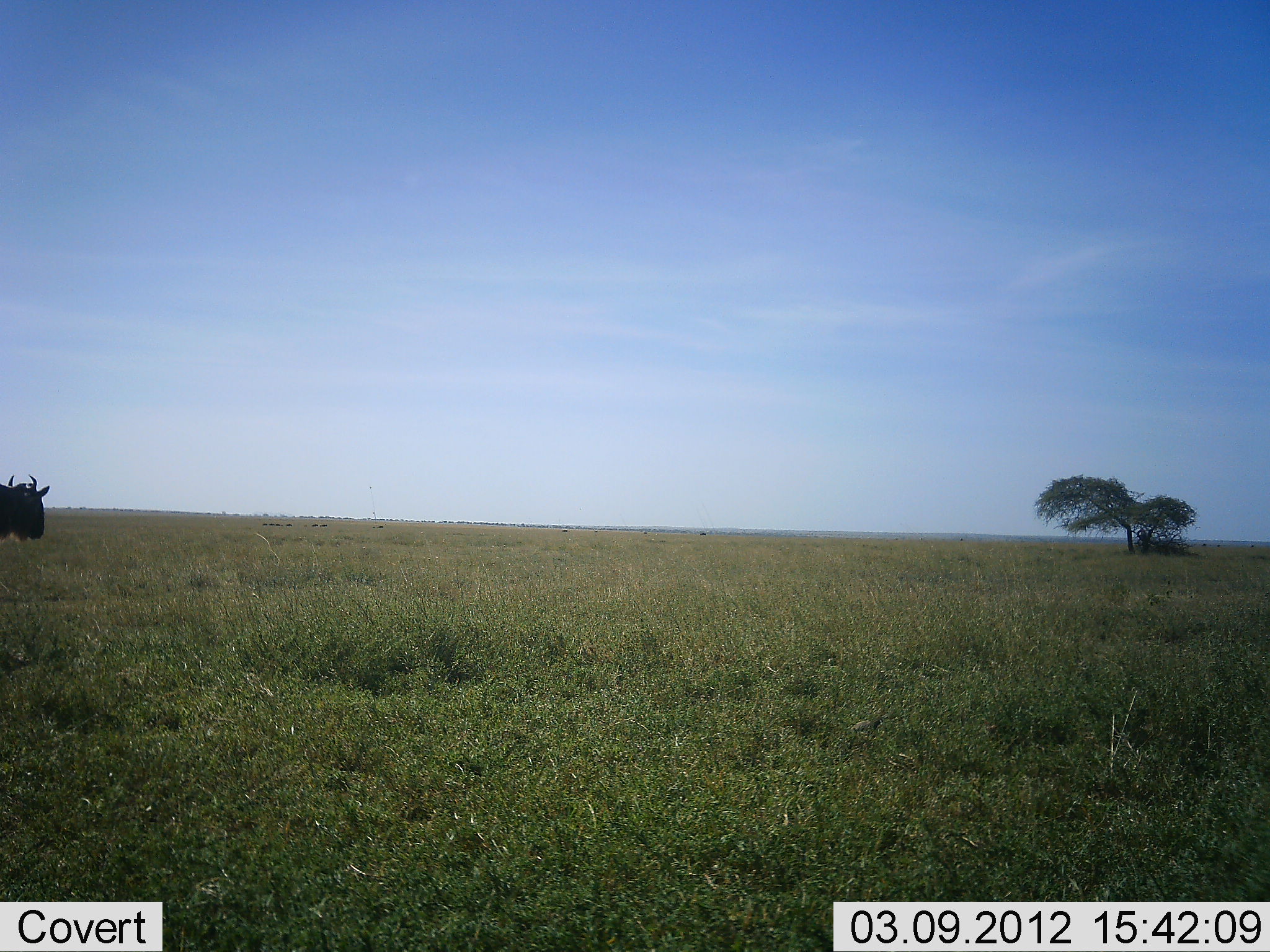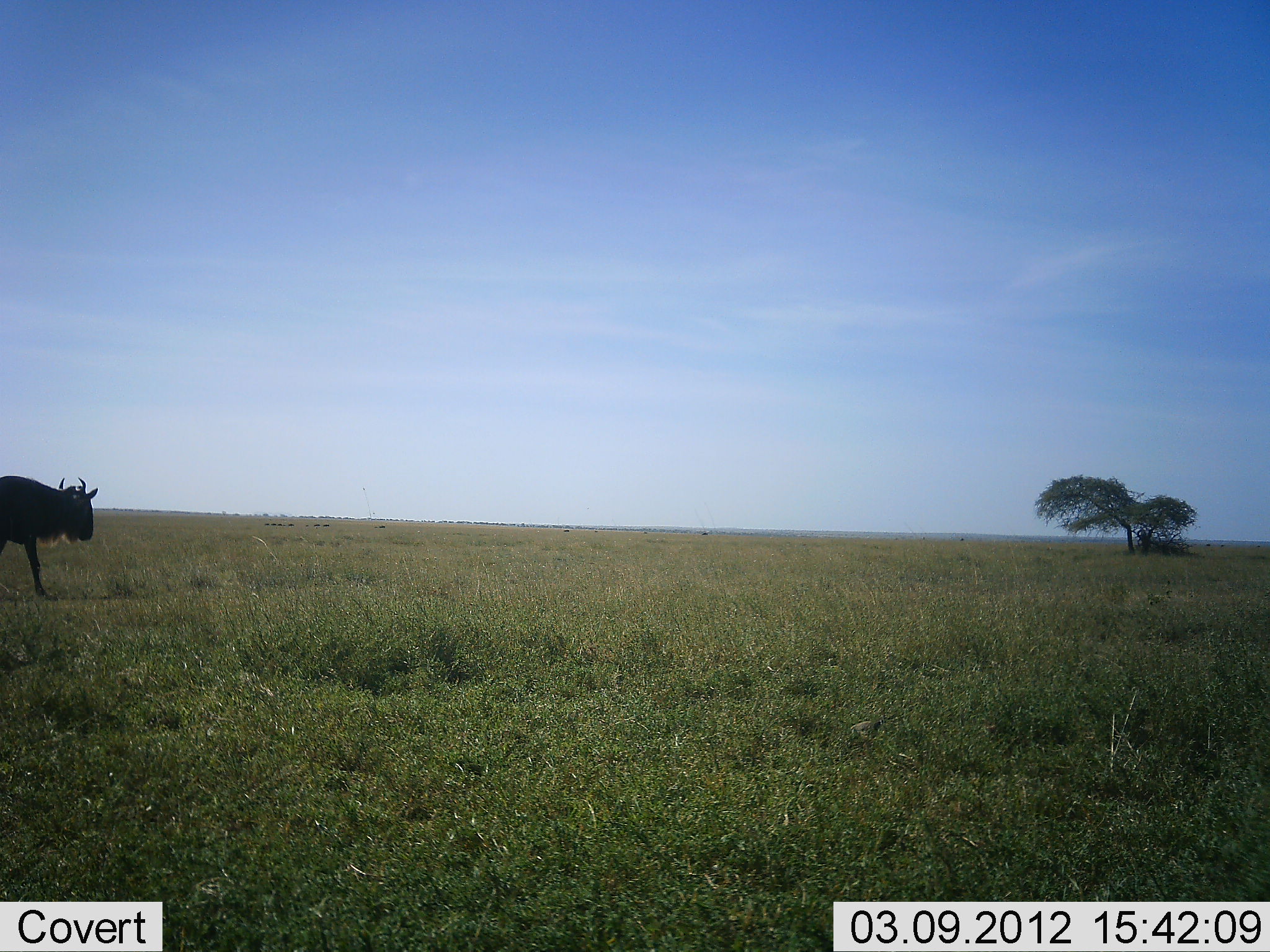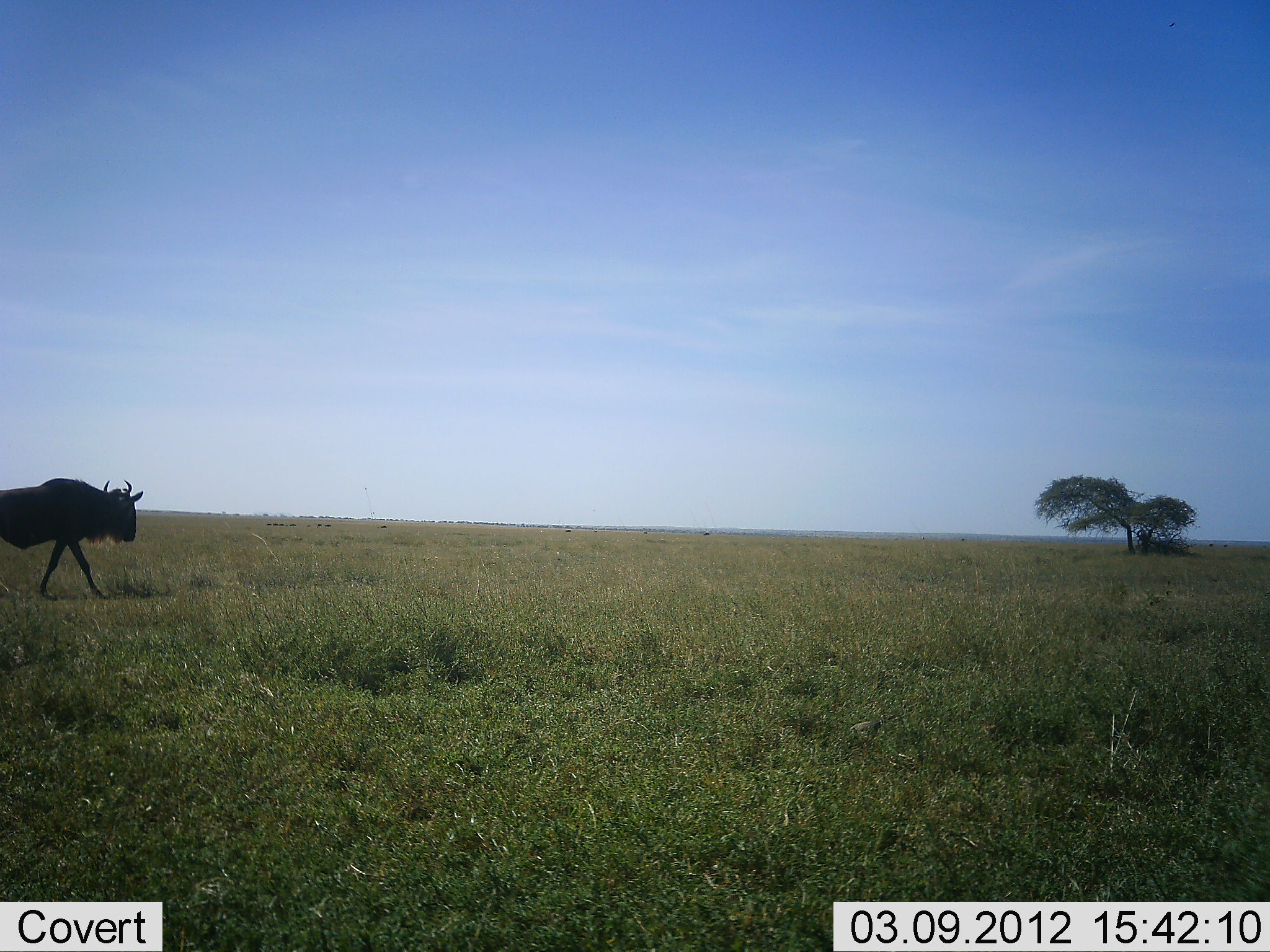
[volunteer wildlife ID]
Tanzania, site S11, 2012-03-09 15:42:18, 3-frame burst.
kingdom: Animalia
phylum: Chordata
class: Mammalia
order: Artiodactyla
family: Bovidae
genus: Connochaetes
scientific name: Connochaetes taurinus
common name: blue wildebeest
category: wildebeest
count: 1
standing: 0%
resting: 0%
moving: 100%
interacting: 0%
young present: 0%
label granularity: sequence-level